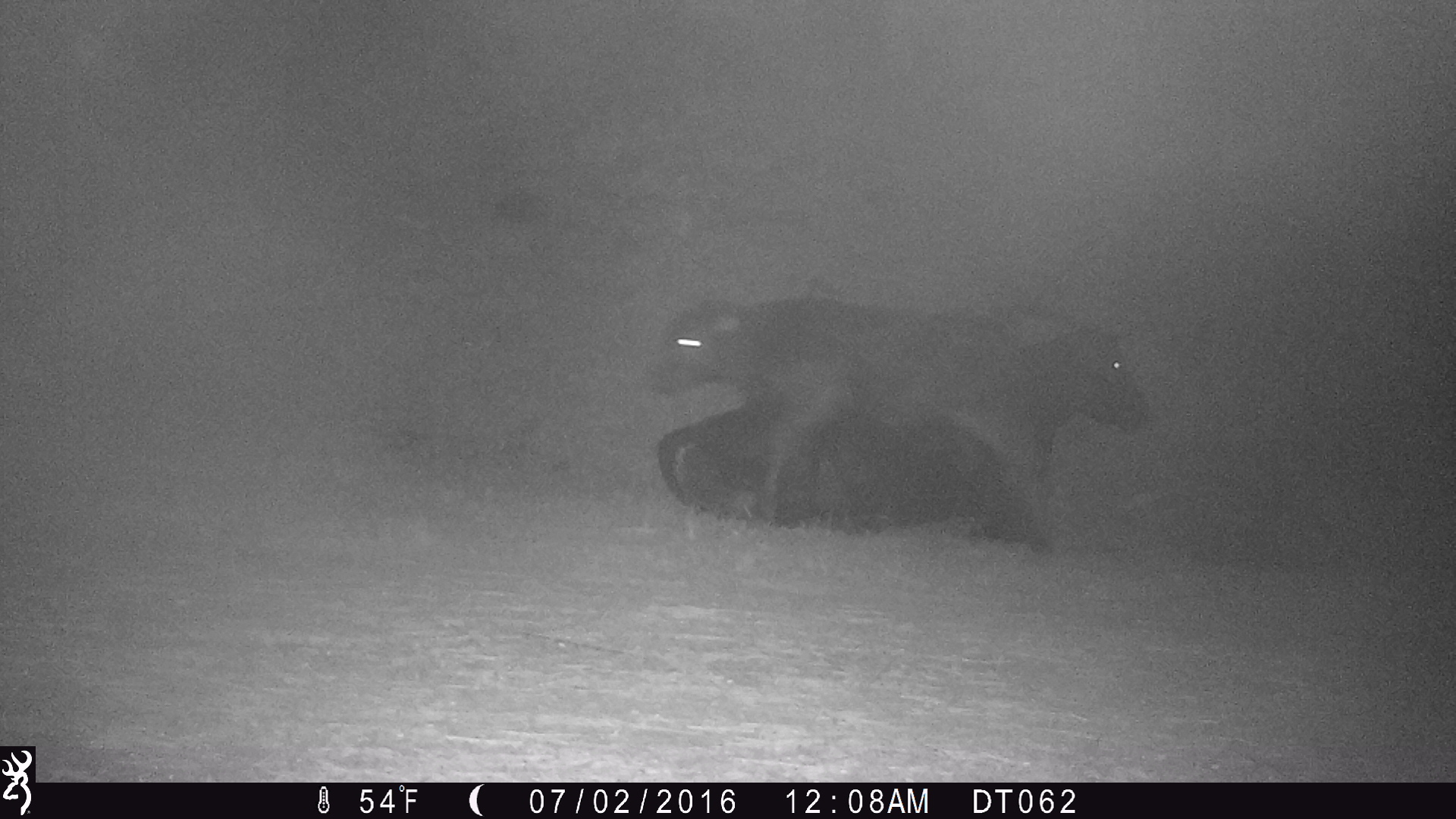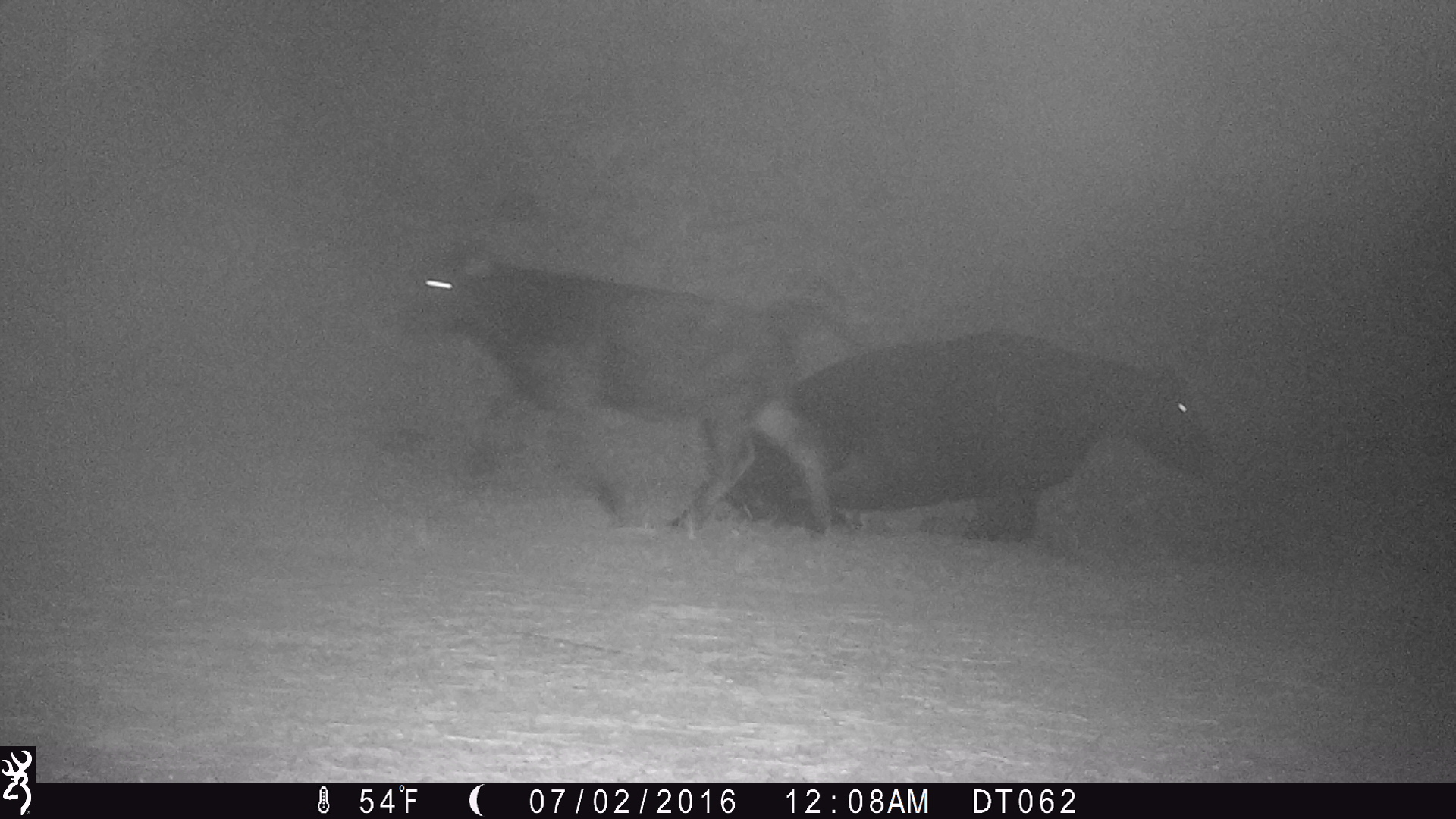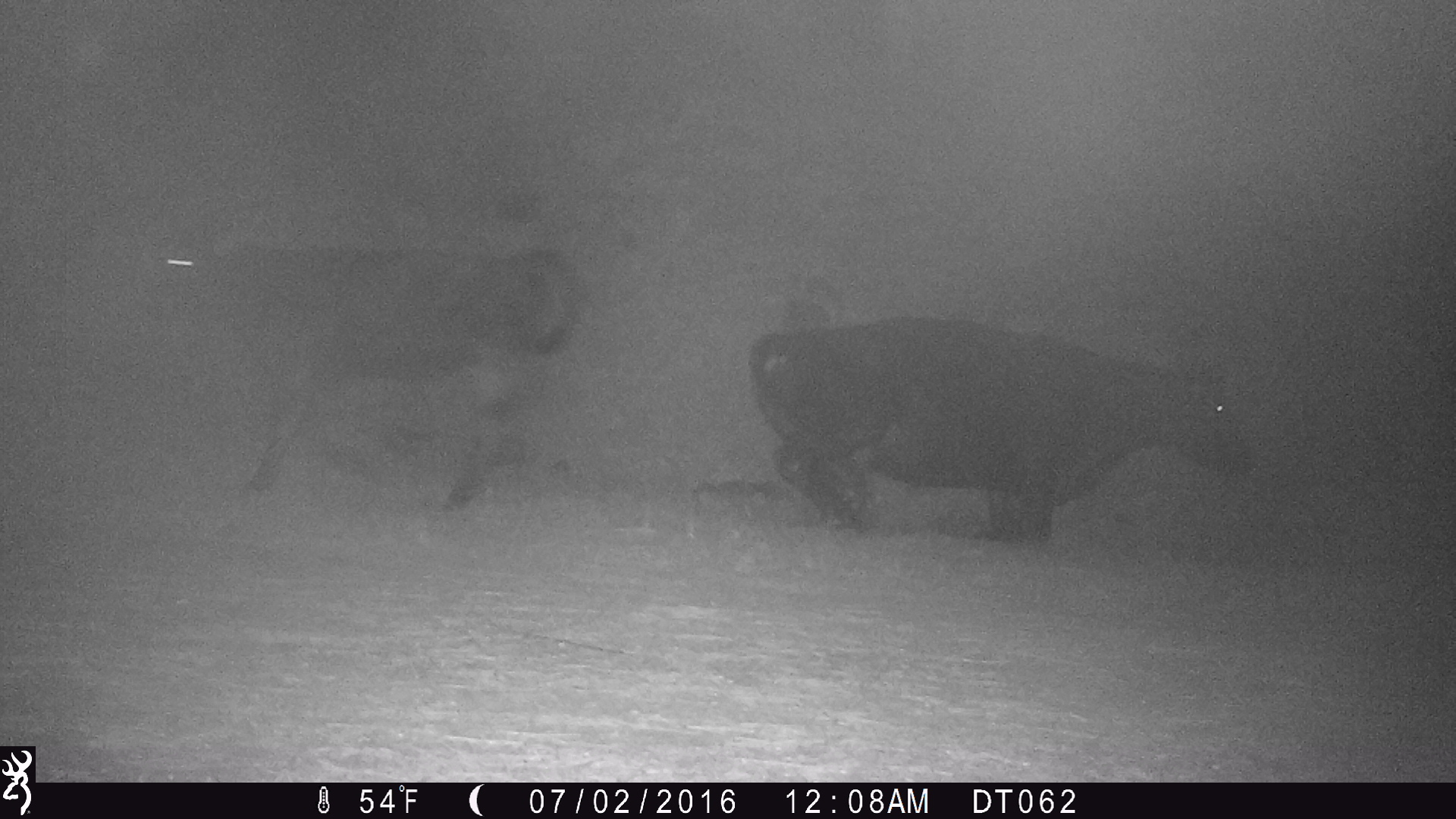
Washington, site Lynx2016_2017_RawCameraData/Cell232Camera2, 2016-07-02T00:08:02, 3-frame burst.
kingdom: Animalia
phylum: Chordata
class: Mammalia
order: Artiodactyla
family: Bovidae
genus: Bos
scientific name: Bos taurus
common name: domestic cattle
Domestic cattle (Bos taurus). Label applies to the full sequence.